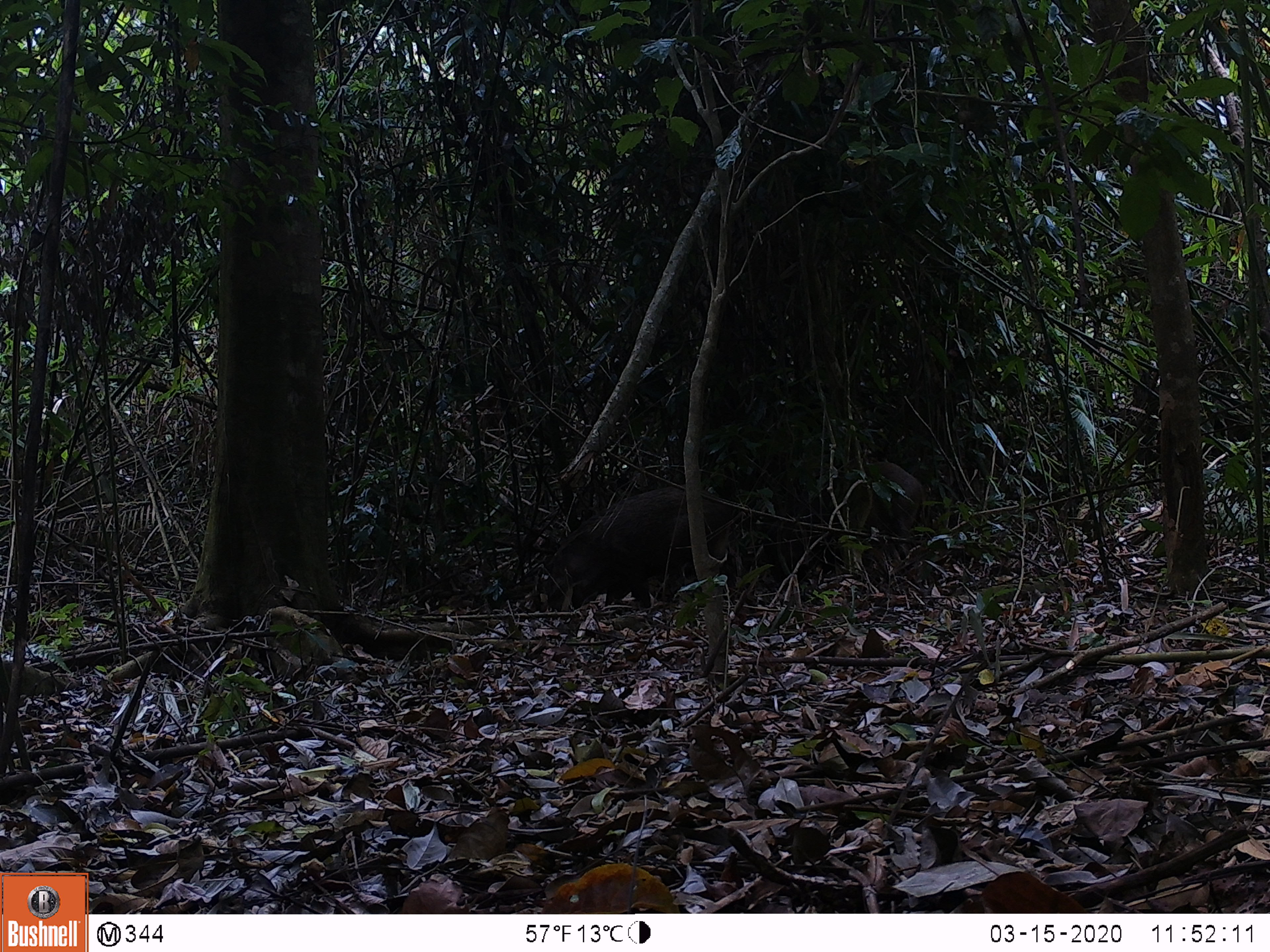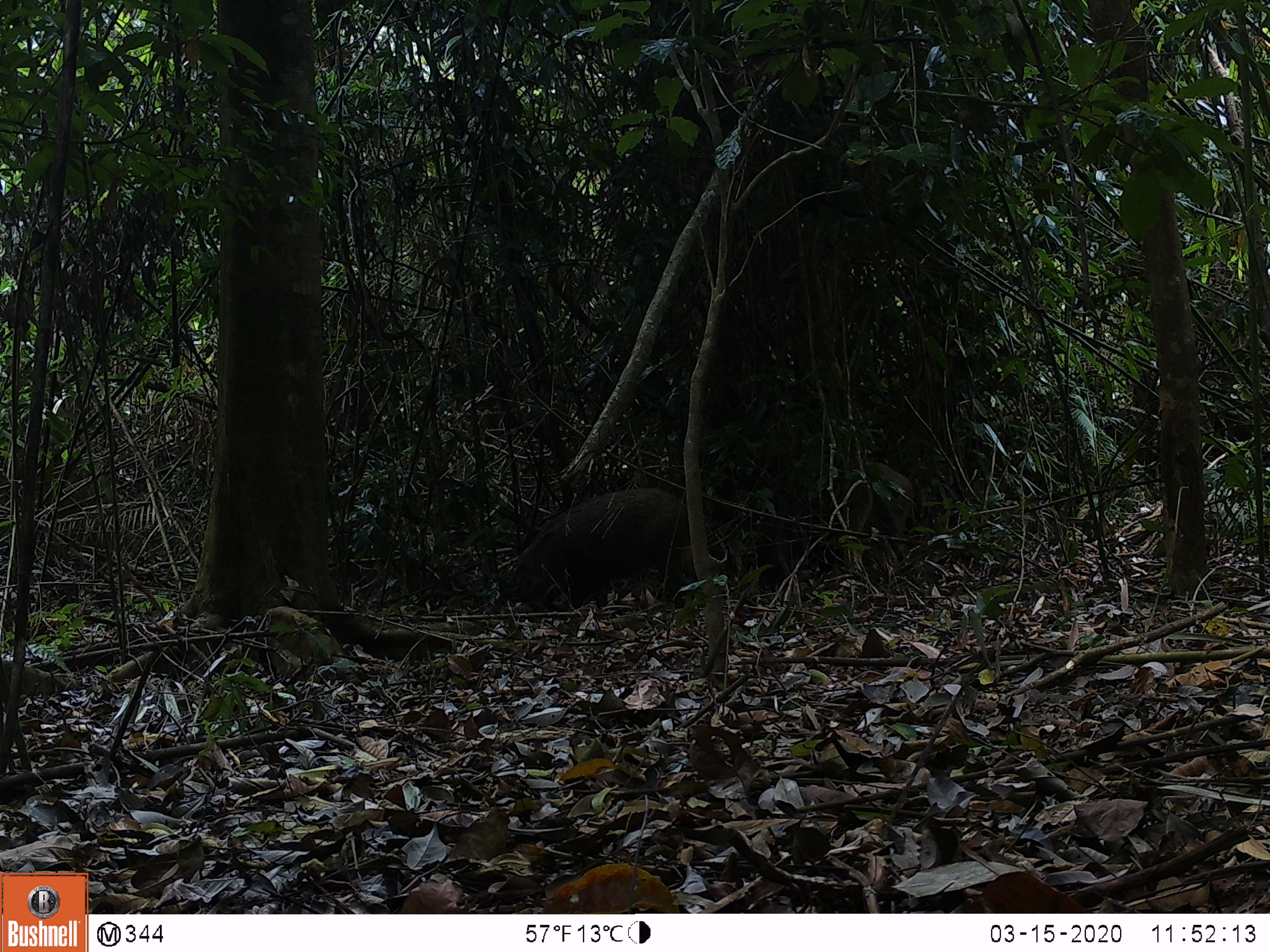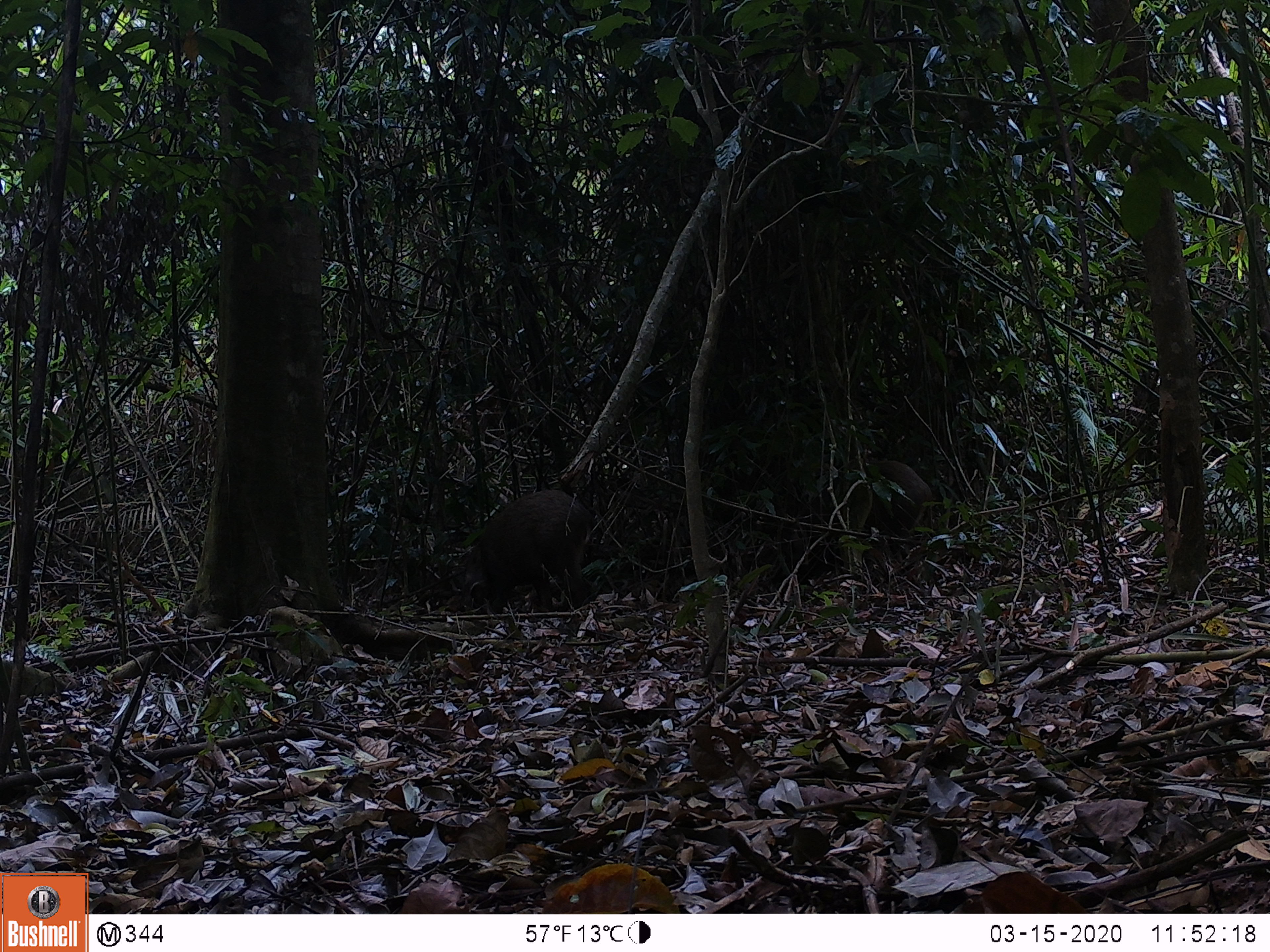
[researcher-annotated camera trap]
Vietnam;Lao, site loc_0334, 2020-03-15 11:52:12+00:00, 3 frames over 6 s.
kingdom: Animalia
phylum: Chordata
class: Mammalia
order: Artiodactyla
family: Suidae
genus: Sus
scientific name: Sus scrofa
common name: eurasian wild pig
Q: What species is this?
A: Eurasian wild pig (Sus scrofa).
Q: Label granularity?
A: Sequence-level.